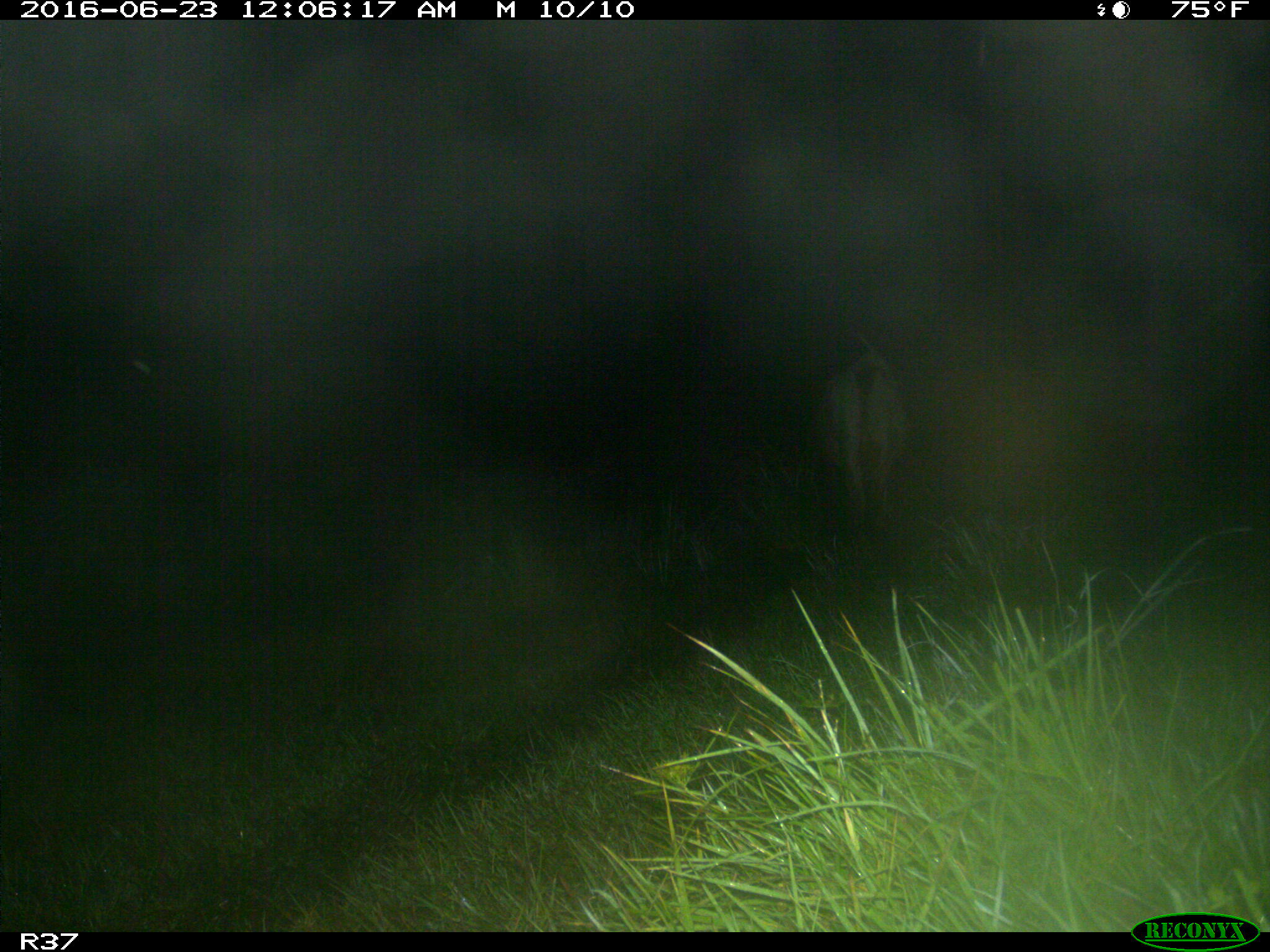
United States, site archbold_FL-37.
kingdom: Animalia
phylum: Chordata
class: Mammalia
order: Artiodactyla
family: Bovidae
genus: Bos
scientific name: Bos taurus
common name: domestic cow